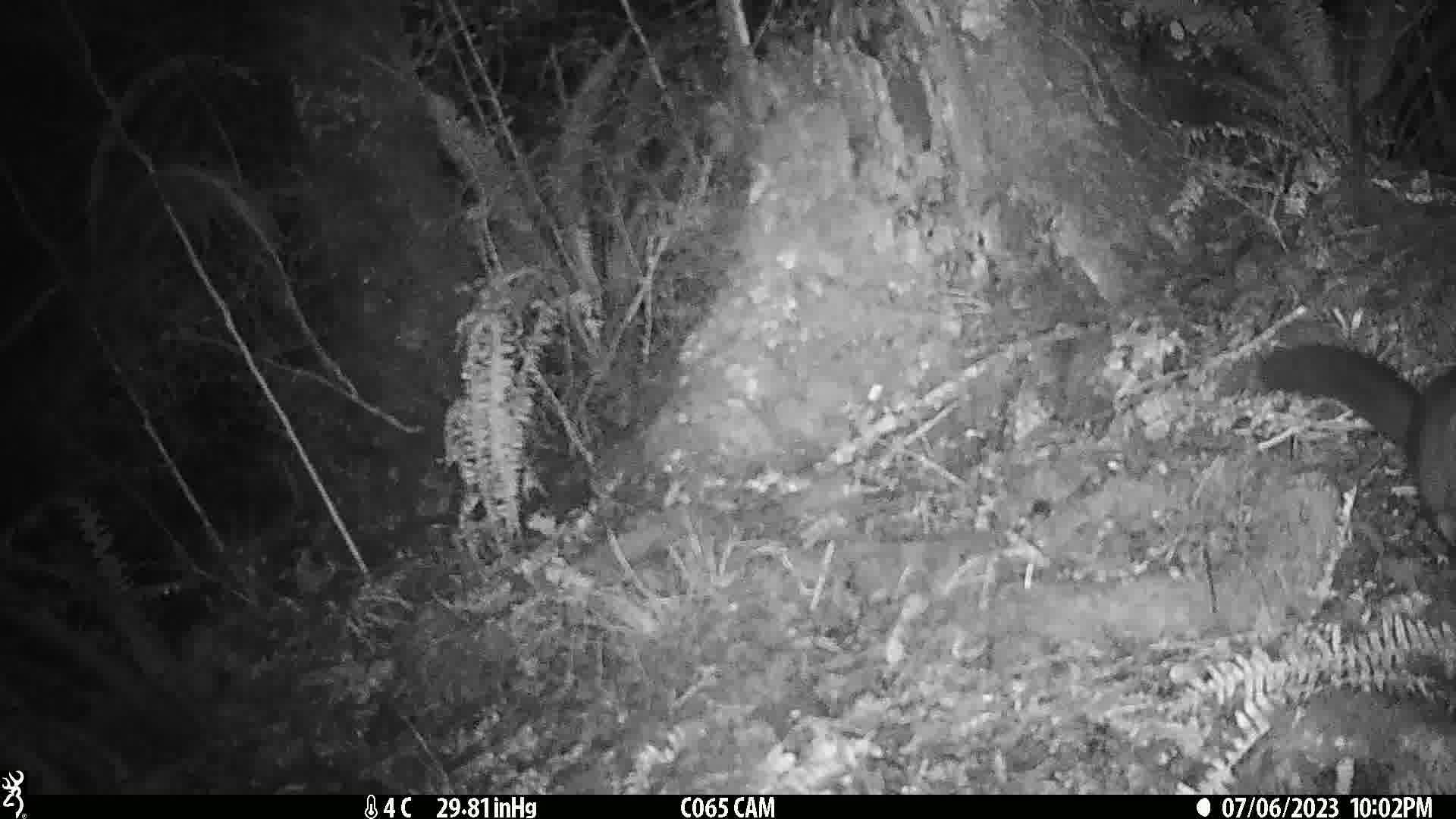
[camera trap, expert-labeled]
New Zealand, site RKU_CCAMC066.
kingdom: Animalia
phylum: Chordata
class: Mammalia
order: Diprotodontia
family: Phalangeridae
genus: Trichosurus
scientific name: Trichosurus vulpecula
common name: common brushtail possum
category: possum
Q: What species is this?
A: Possum (common brushtail possum) (Trichosurus vulpecula).